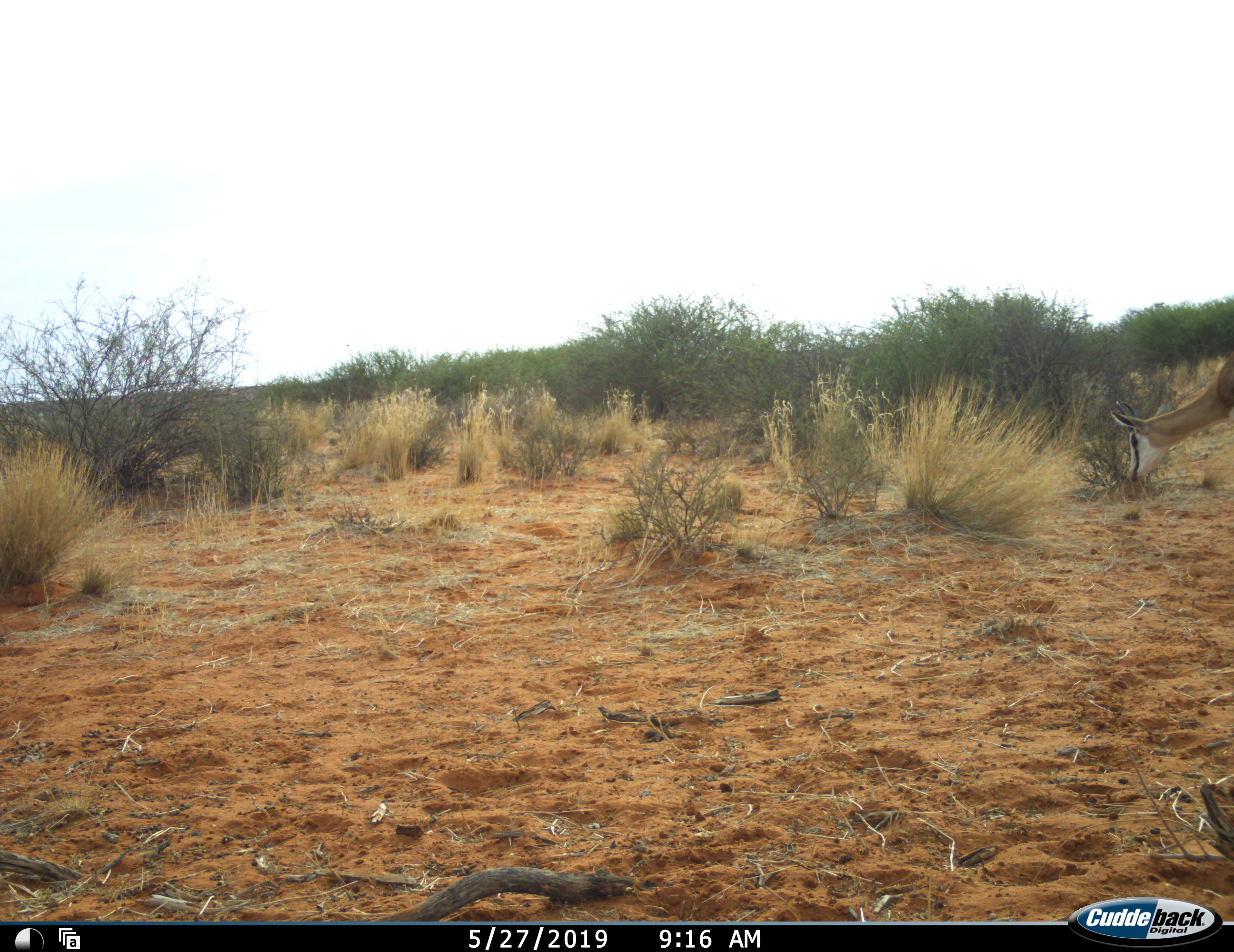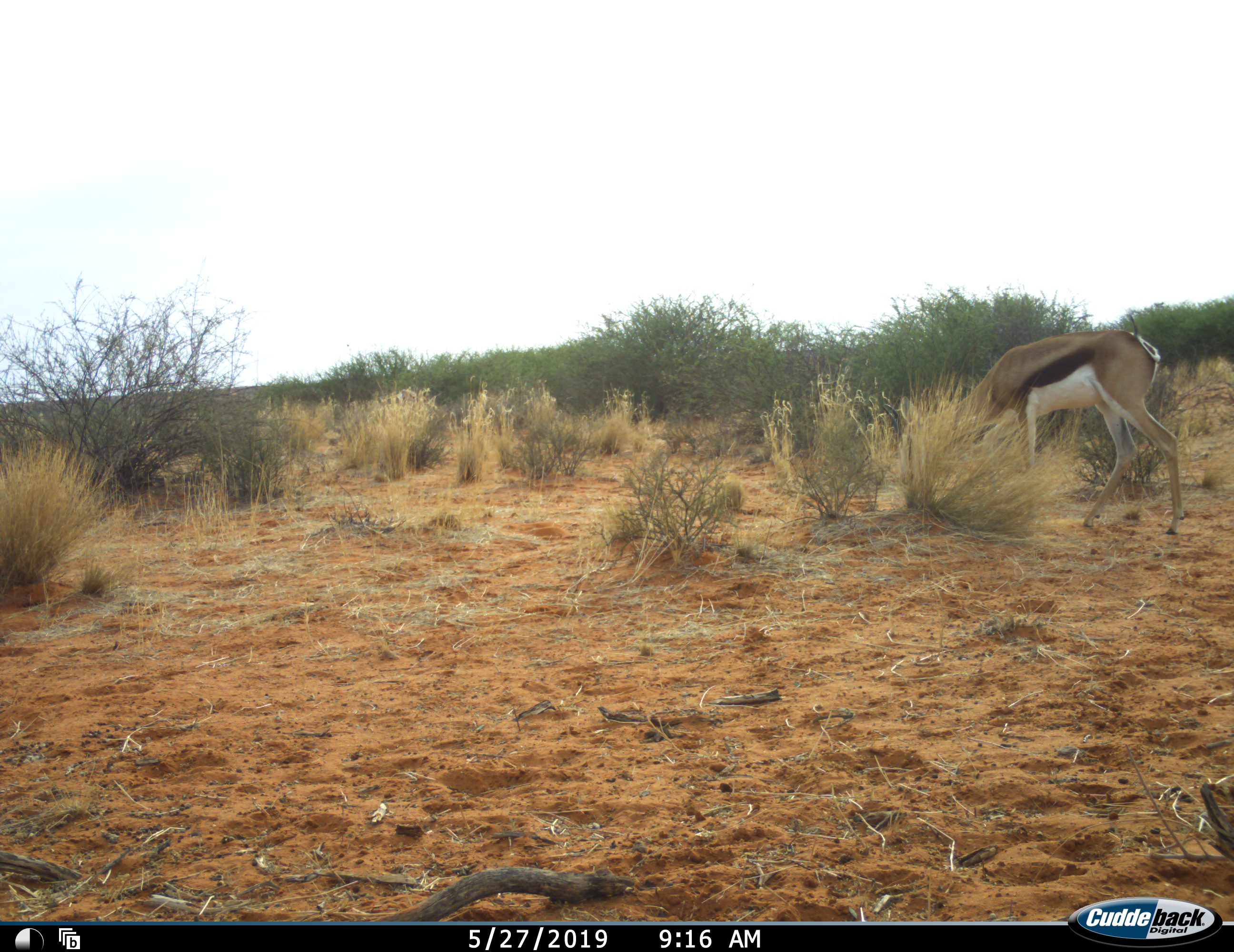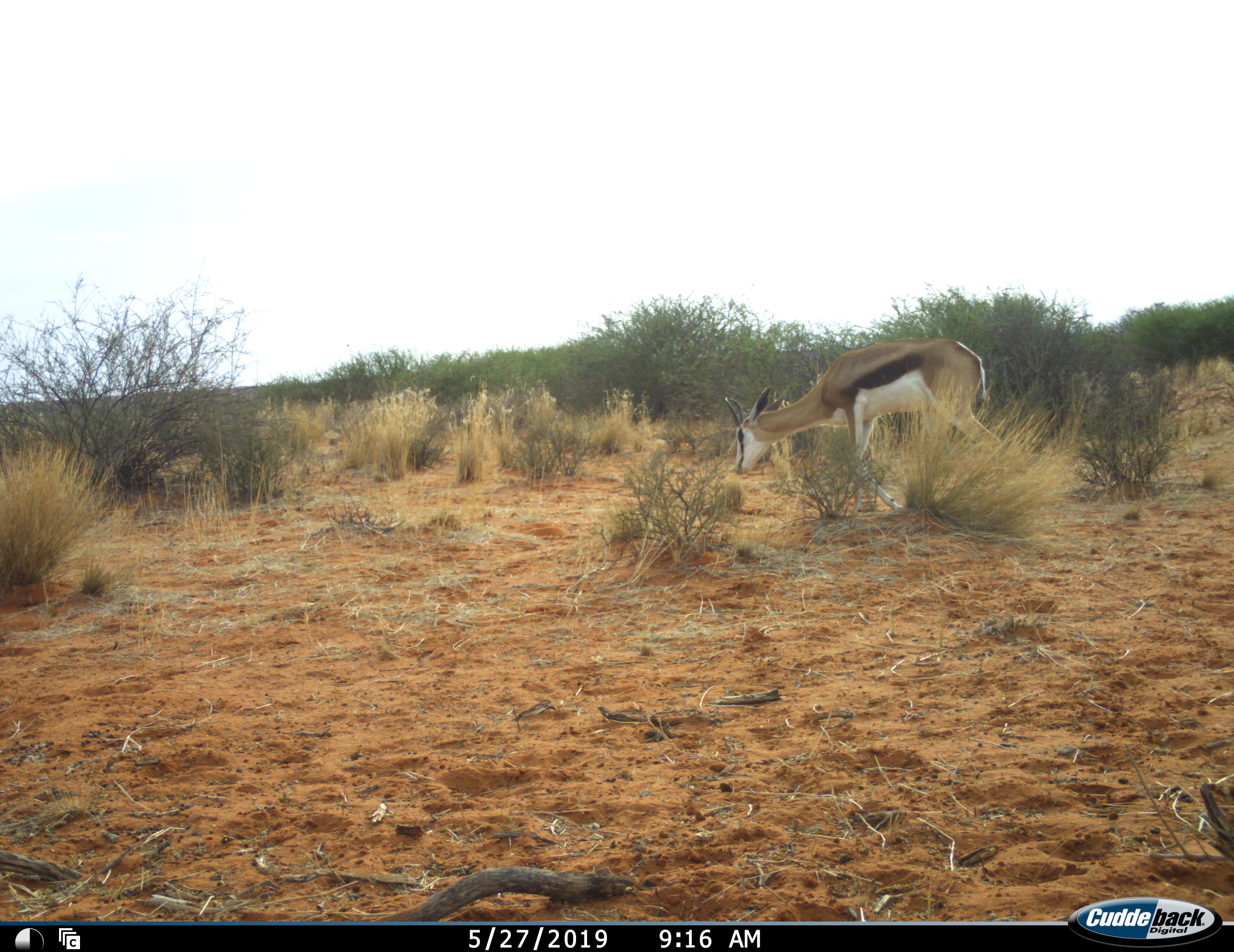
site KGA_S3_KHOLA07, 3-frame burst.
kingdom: Animalia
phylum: Chordata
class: Mammalia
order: Artiodactyla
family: Bovidae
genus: Antidorcas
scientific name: Antidorcas marsupialis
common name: springbok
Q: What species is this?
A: Springbok (Antidorcas marsupialis).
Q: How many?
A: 1.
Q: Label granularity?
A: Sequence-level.